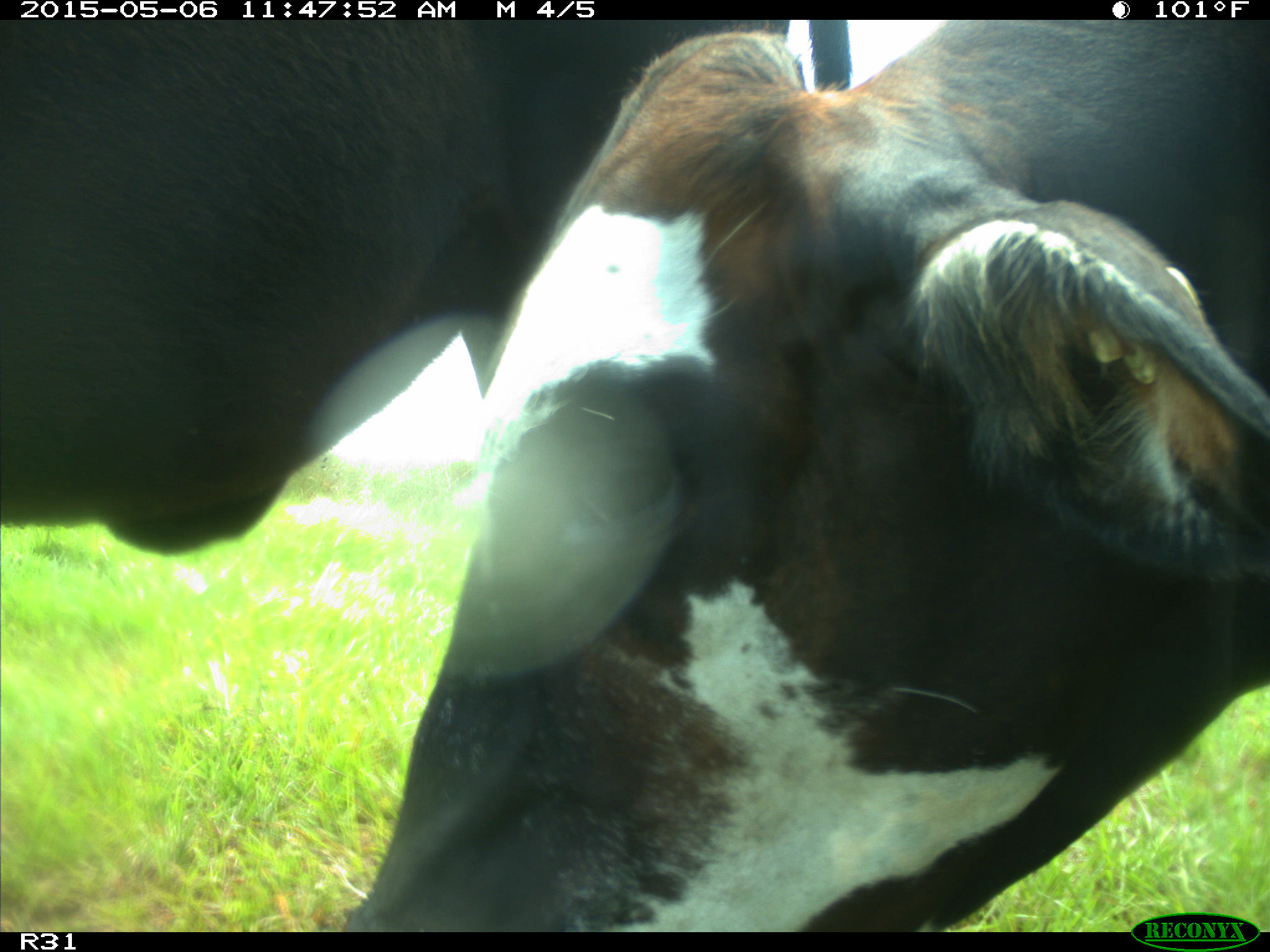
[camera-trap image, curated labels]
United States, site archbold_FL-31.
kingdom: Animalia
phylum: Chordata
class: Mammalia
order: Artiodactyla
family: Bovidae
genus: Bos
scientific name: Bos taurus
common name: domestic cow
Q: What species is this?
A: Bos taurus (domestic cow).